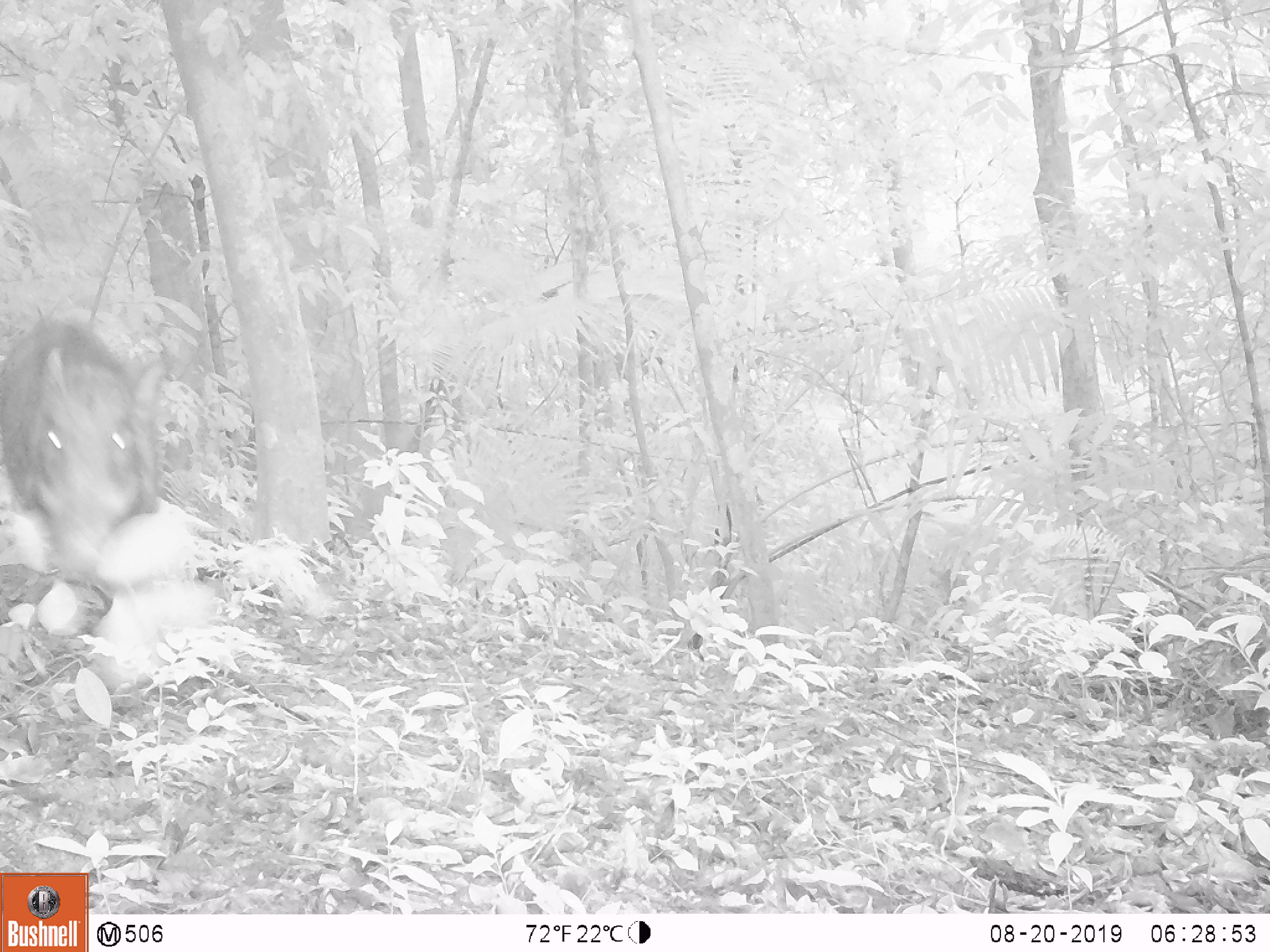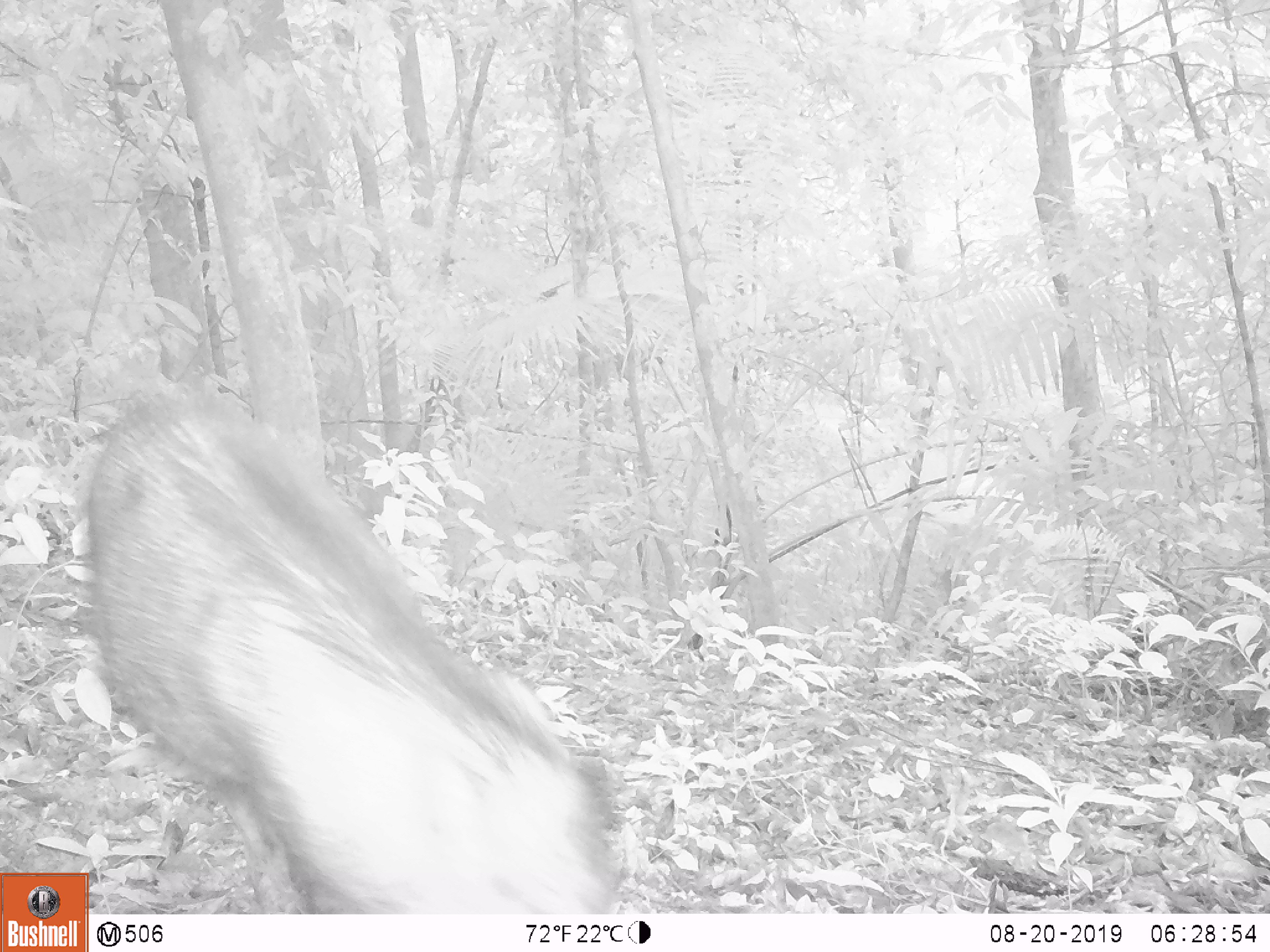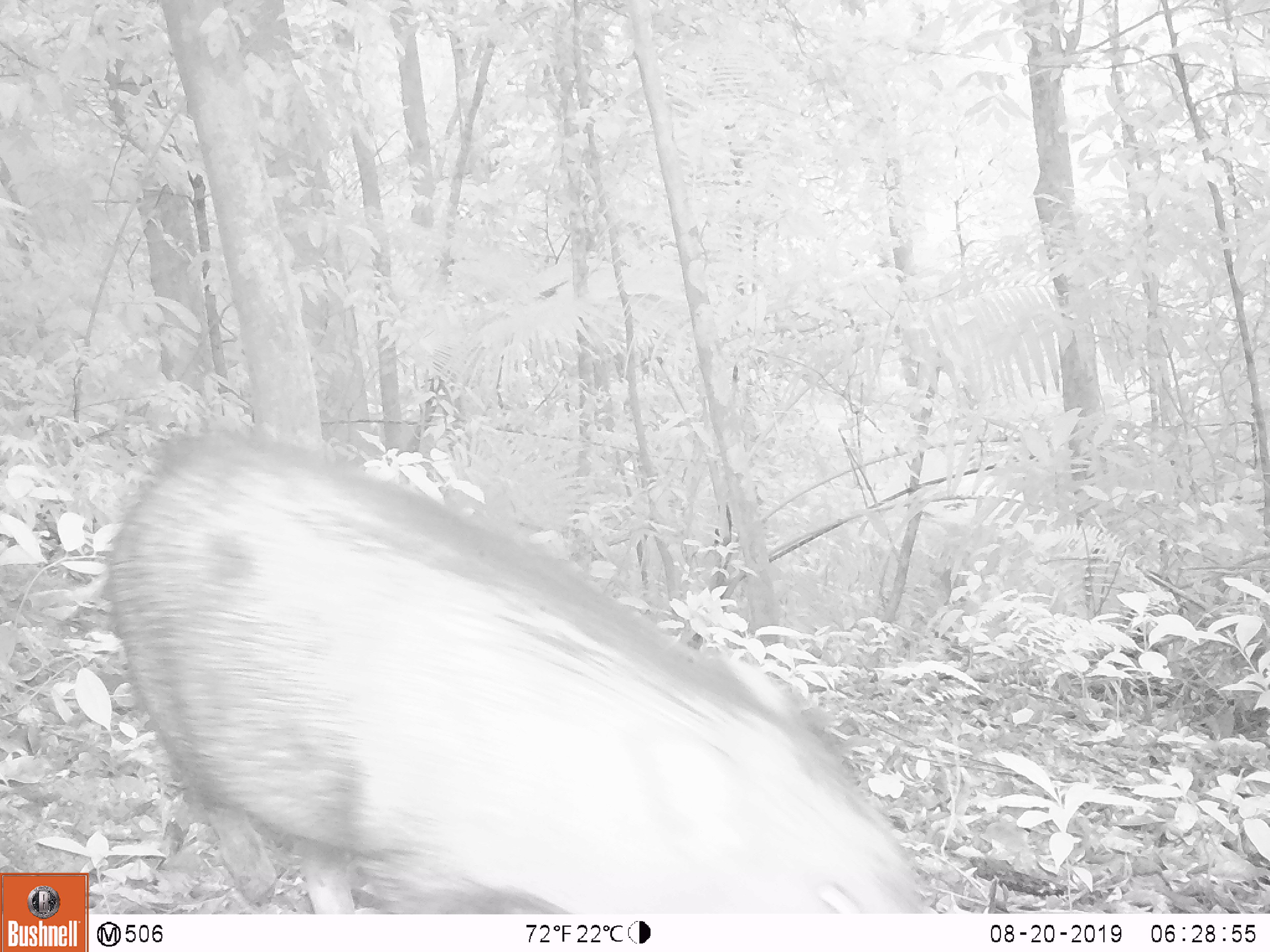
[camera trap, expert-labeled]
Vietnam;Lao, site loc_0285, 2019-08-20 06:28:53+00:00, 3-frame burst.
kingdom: Animalia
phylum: Chordata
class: Mammalia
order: Artiodactyla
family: Suidae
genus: Sus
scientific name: Sus scrofa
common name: eurasian wild pig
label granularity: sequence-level